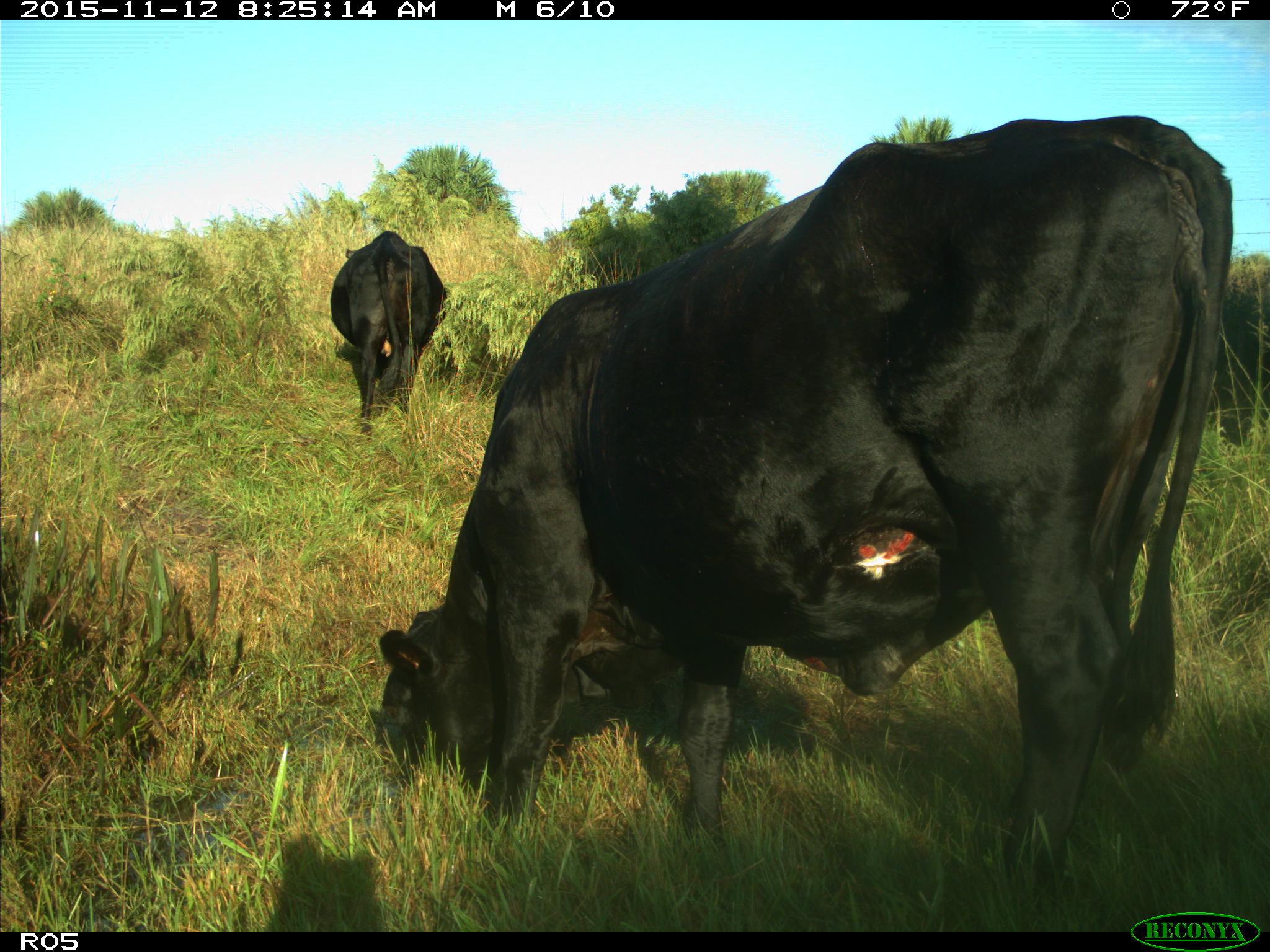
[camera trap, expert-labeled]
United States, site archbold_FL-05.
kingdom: Animalia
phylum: Chordata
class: Mammalia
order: Artiodactyla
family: Bovidae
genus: Bos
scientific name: Bos taurus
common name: domestic cow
Bos taurus (domestic cow).